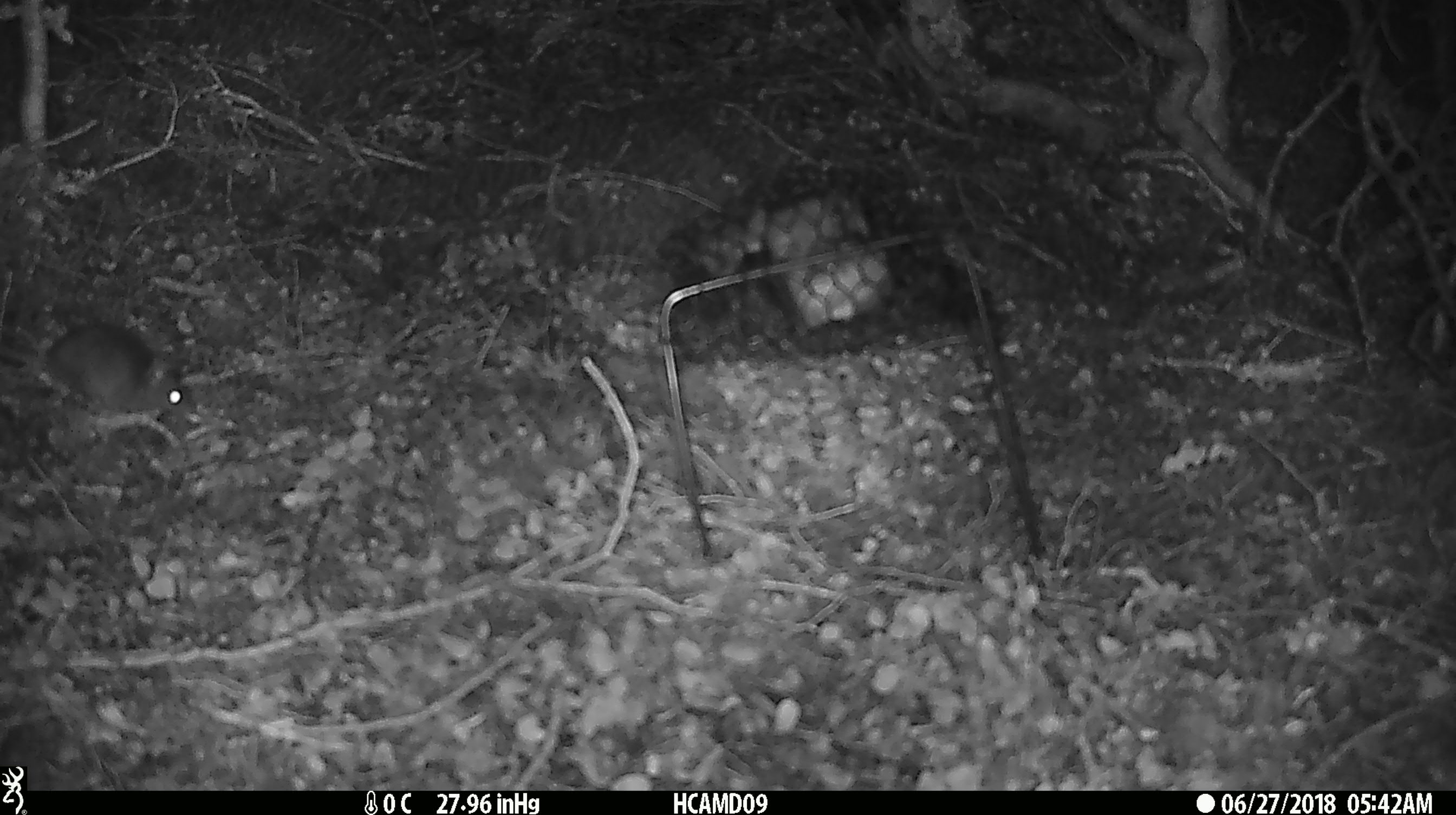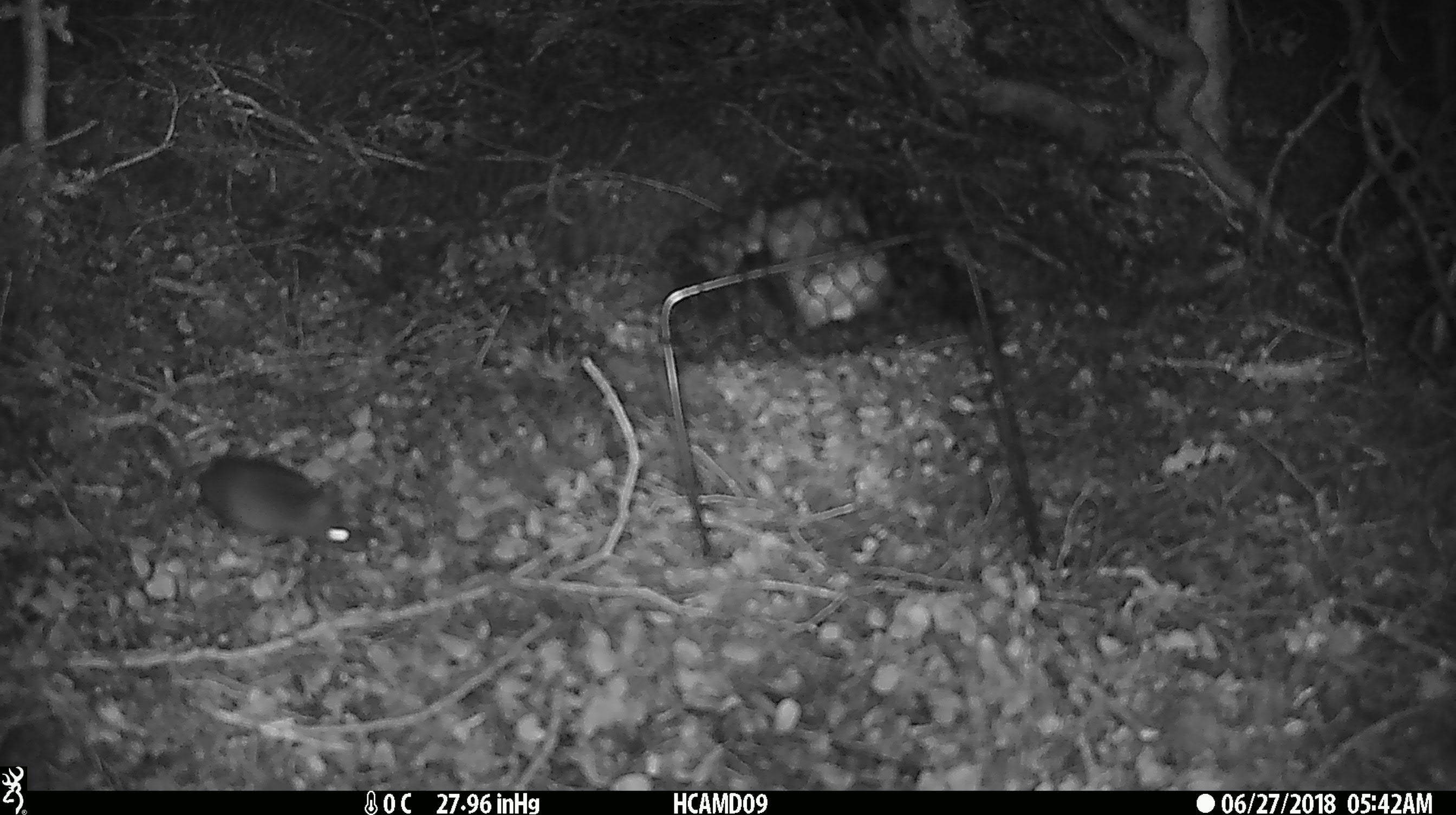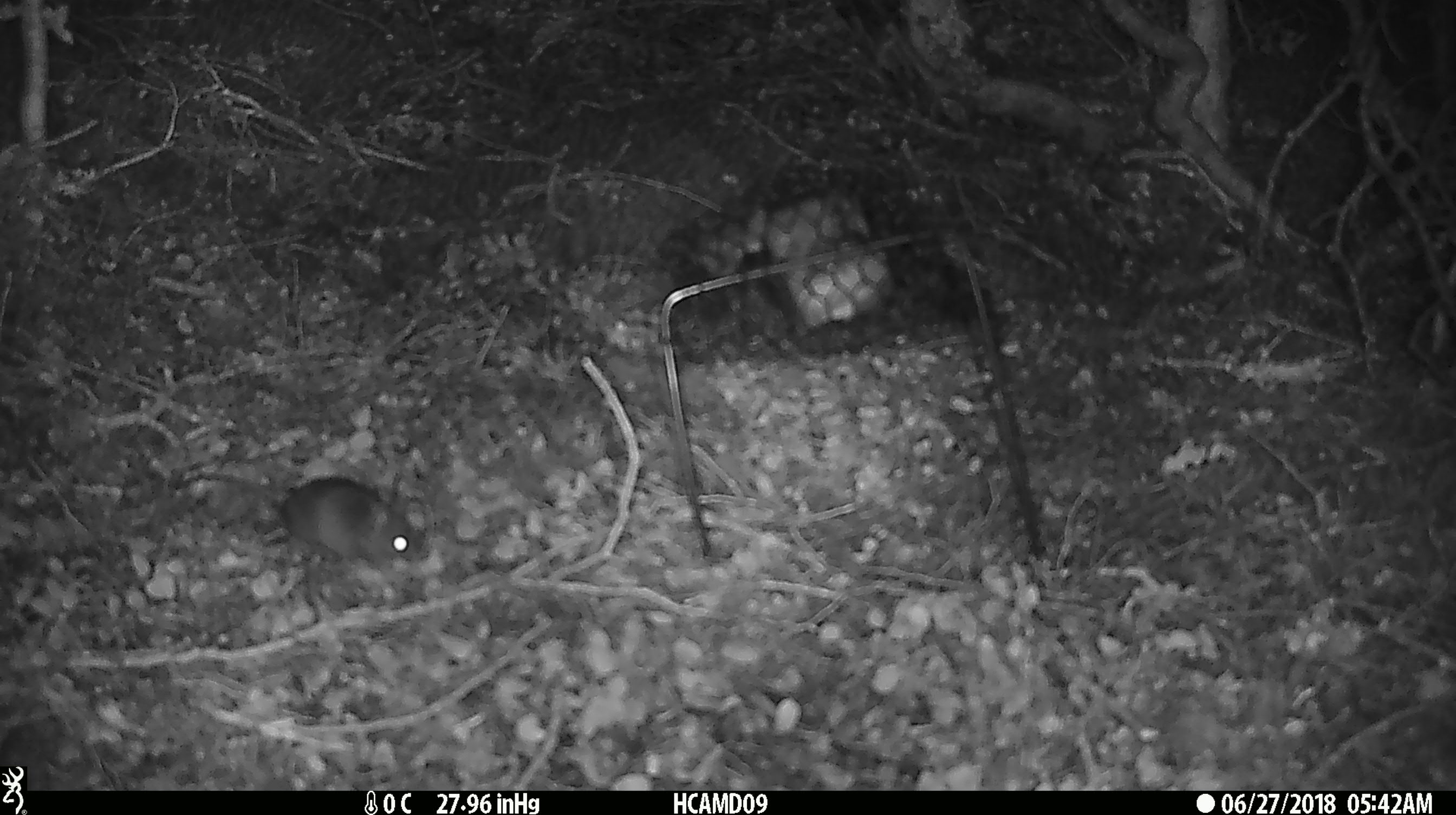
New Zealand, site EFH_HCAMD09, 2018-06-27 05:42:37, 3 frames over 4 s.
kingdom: Animalia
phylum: Chordata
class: Mammalia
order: Rodentia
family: Muridae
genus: Mus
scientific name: Mus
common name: mouse